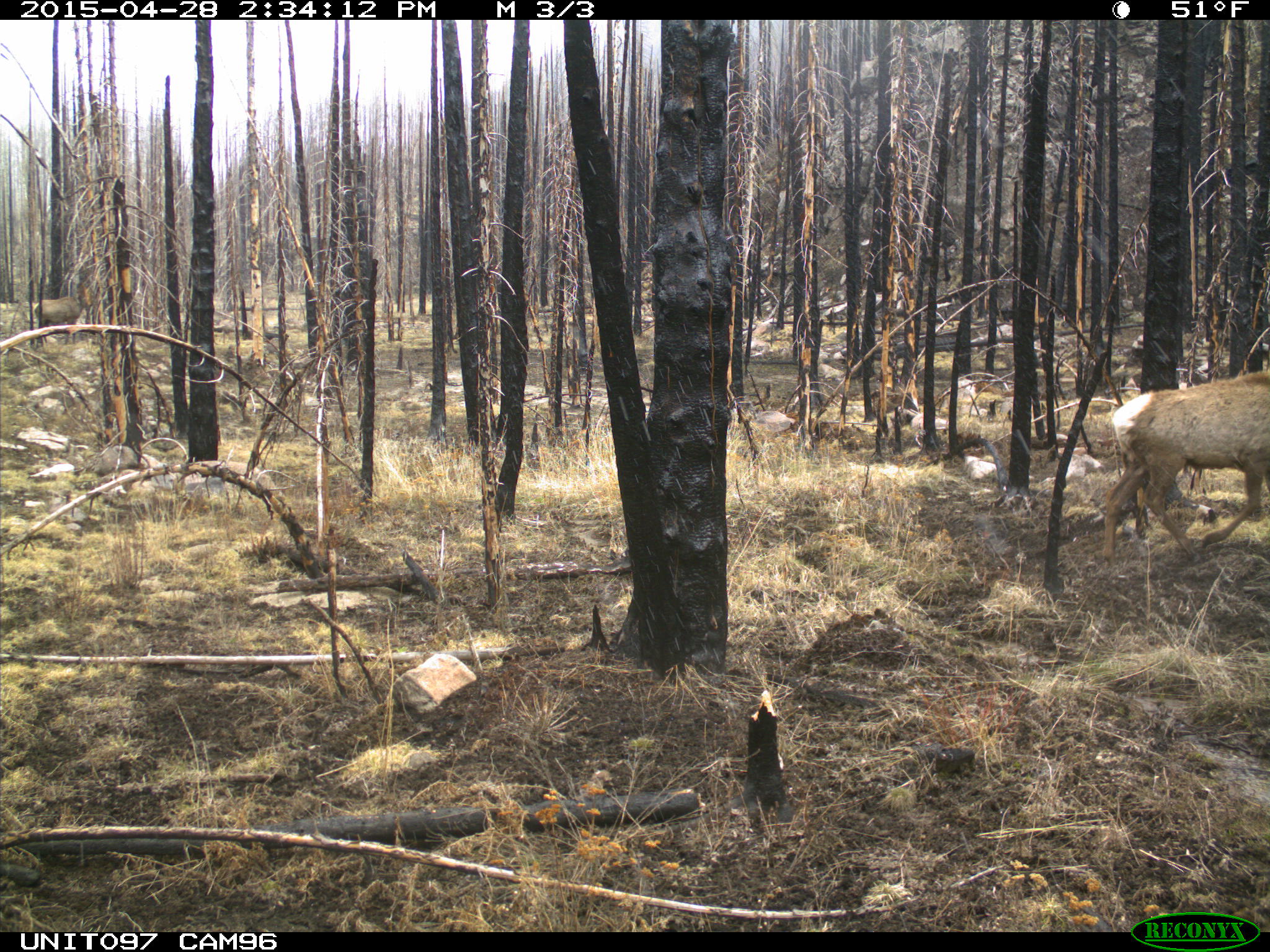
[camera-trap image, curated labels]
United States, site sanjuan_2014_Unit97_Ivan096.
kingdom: Animalia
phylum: Chordata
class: Mammalia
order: Artiodactyla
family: Cervidae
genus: Cervus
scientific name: Cervus elaphus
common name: red deer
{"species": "Cervus elaphus (red deer)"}